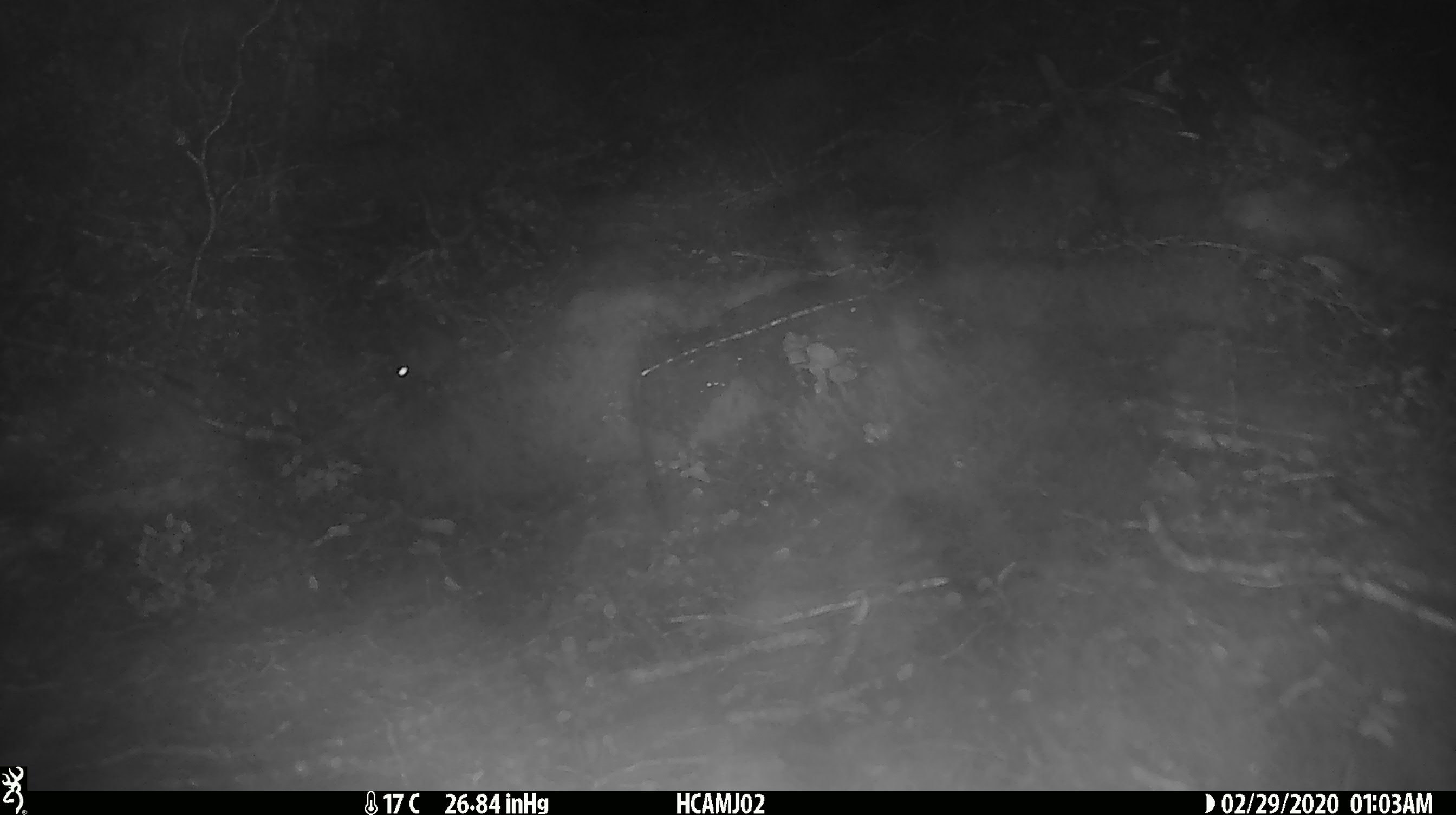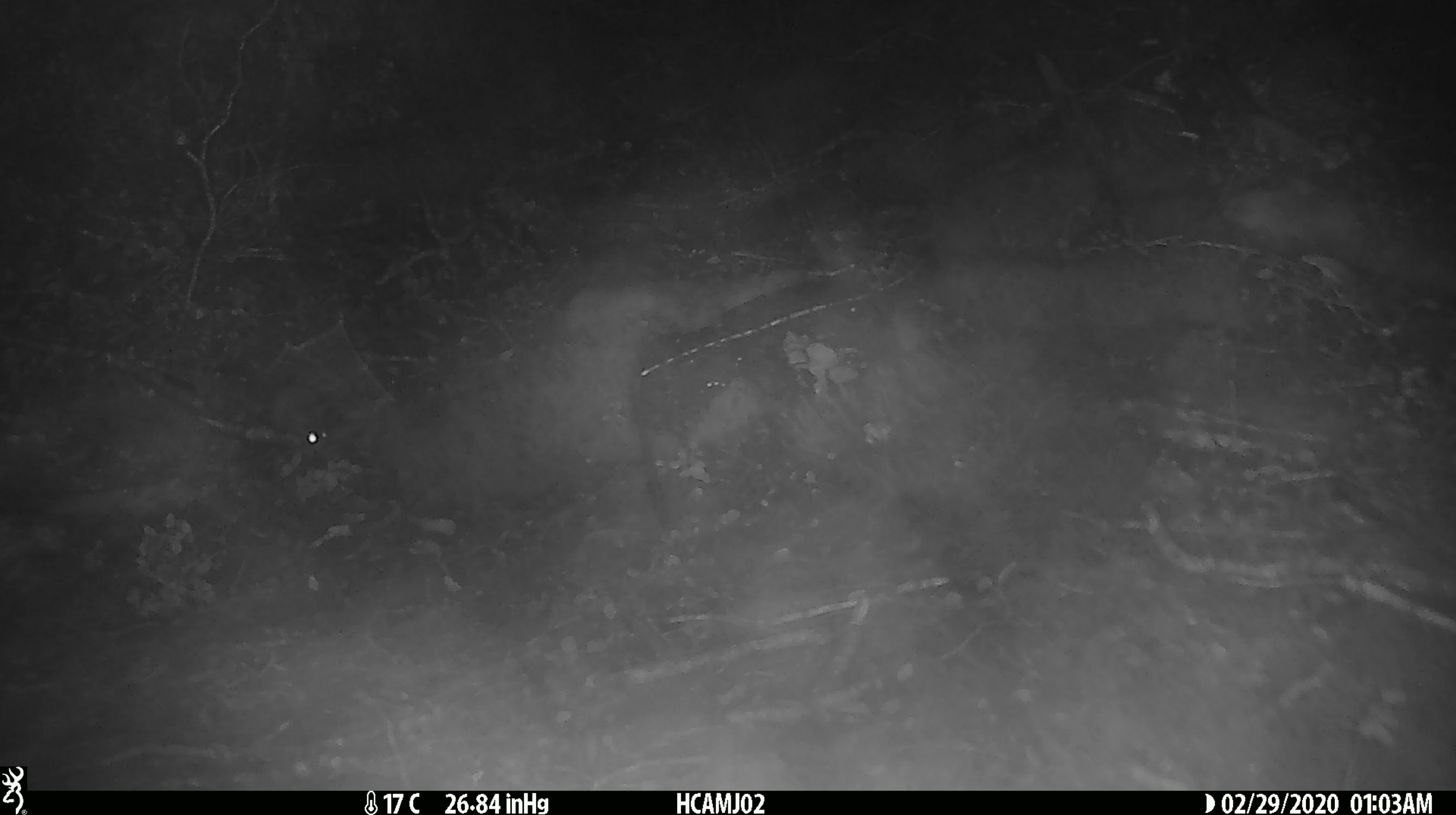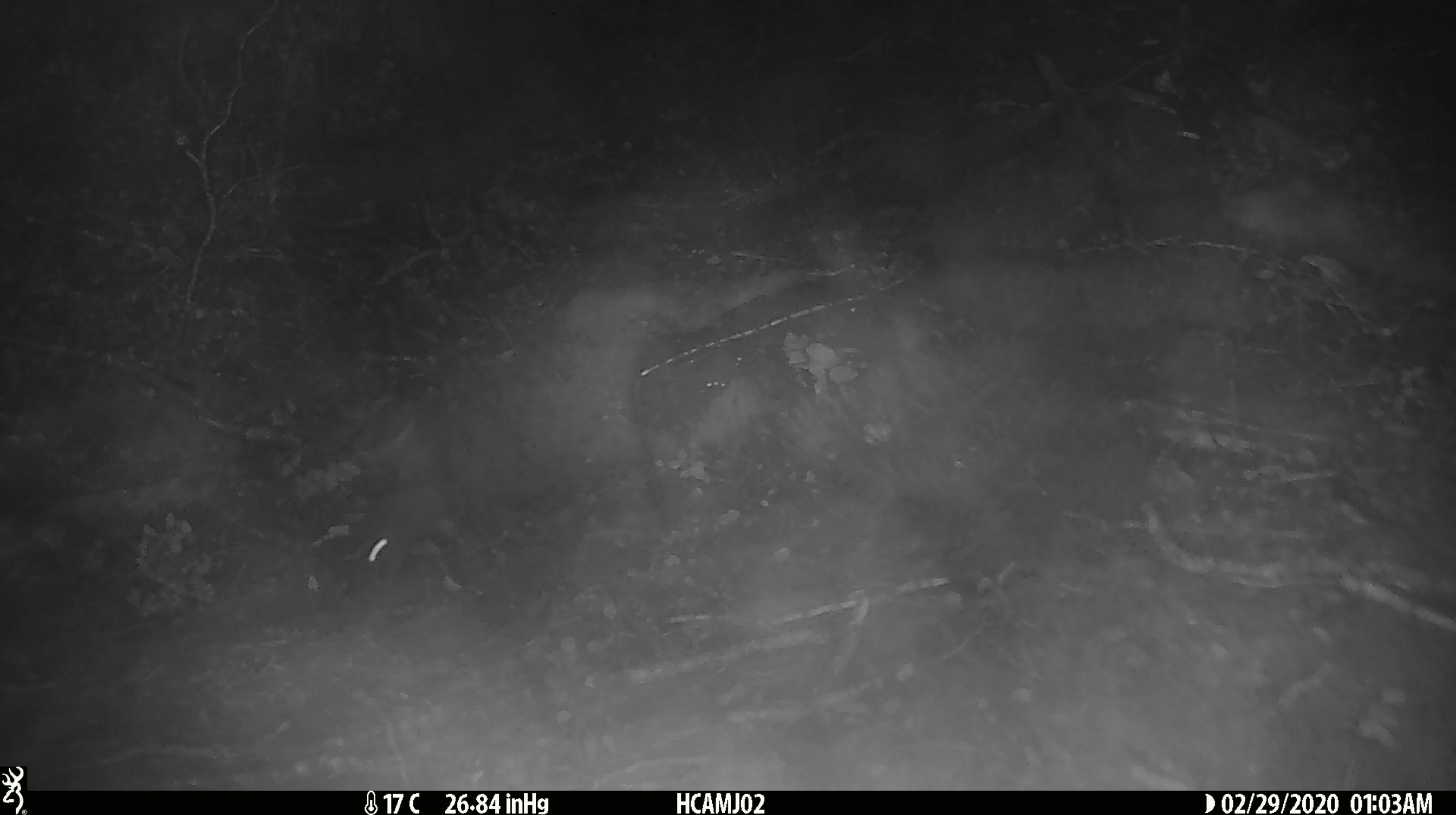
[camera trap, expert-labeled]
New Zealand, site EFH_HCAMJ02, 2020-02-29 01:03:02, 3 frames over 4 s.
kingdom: Animalia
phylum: Chordata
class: Mammalia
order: Rodentia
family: Muridae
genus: Mus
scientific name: Mus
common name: mouse